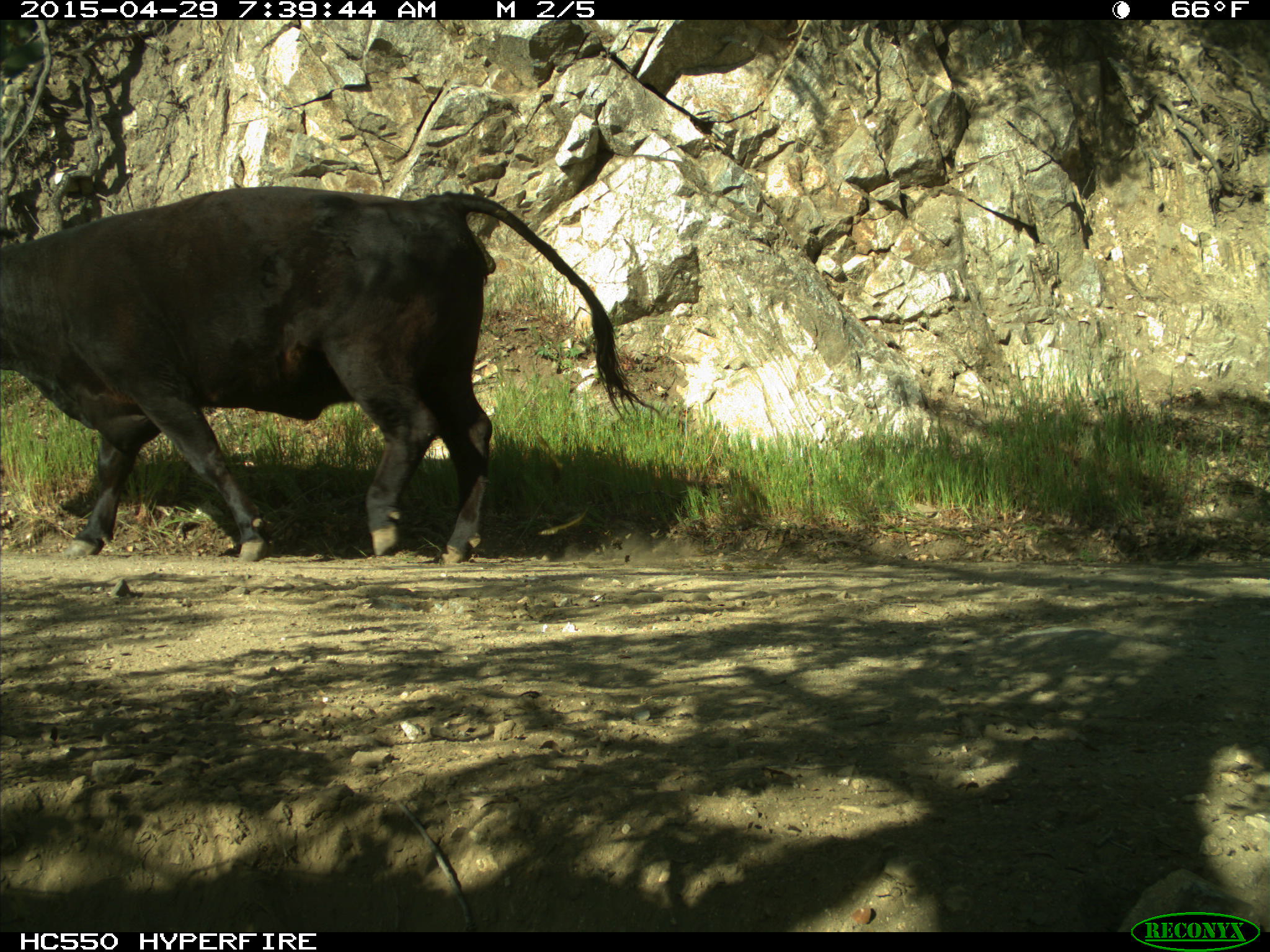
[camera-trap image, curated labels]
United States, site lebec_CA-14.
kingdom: Animalia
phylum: Chordata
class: Mammalia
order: Artiodactyla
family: Bovidae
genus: Bos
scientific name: Bos taurus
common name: domestic cow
Bos taurus (domestic cow).